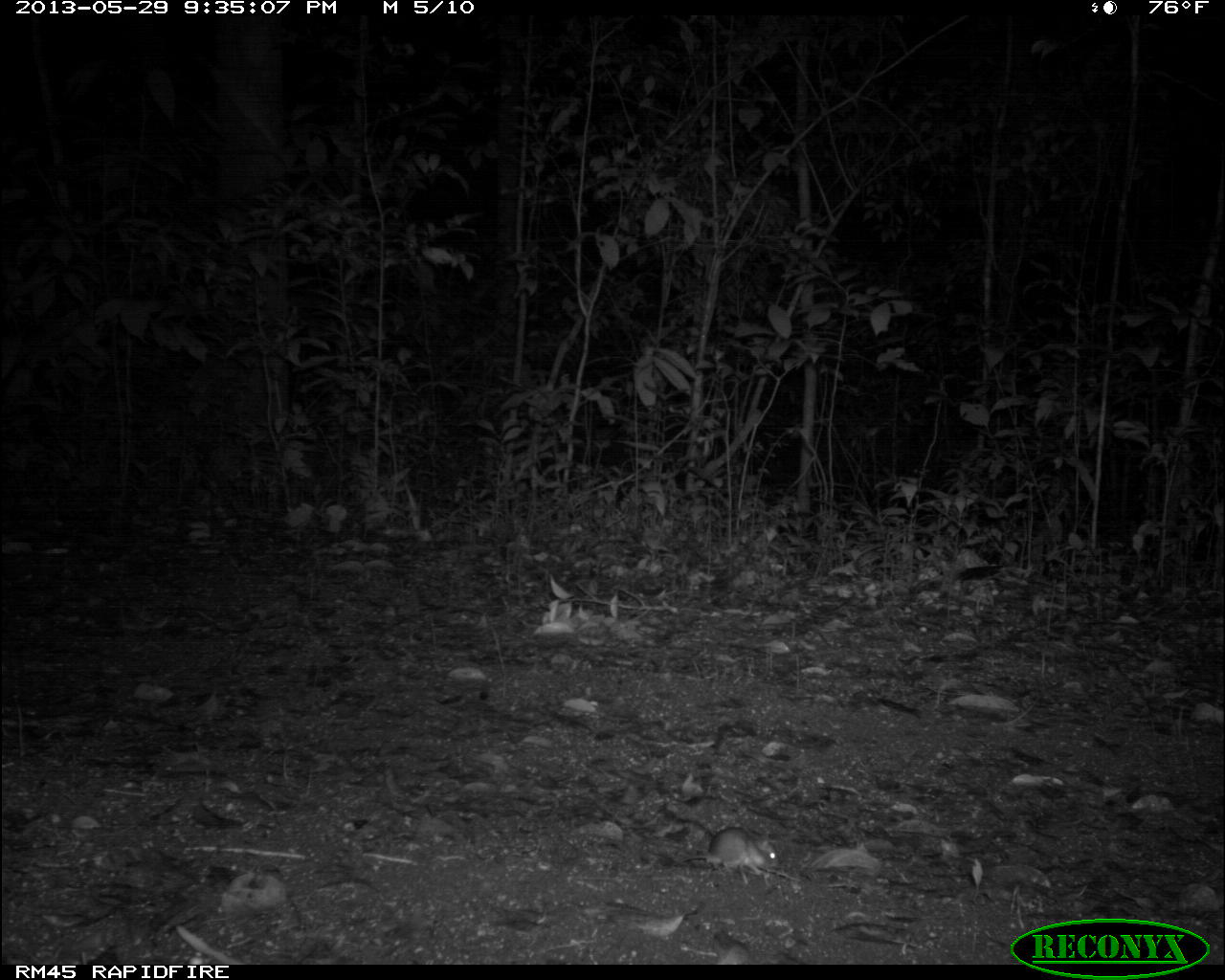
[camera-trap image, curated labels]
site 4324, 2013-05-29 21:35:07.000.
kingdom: Animalia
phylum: Chordata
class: Mammalia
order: Rodentia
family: Cricetidae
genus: Peromyscus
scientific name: Peromyscus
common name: deermice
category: peromyscus sp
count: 1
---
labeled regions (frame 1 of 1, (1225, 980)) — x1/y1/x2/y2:
peromyscus sp: 676/819/776/878